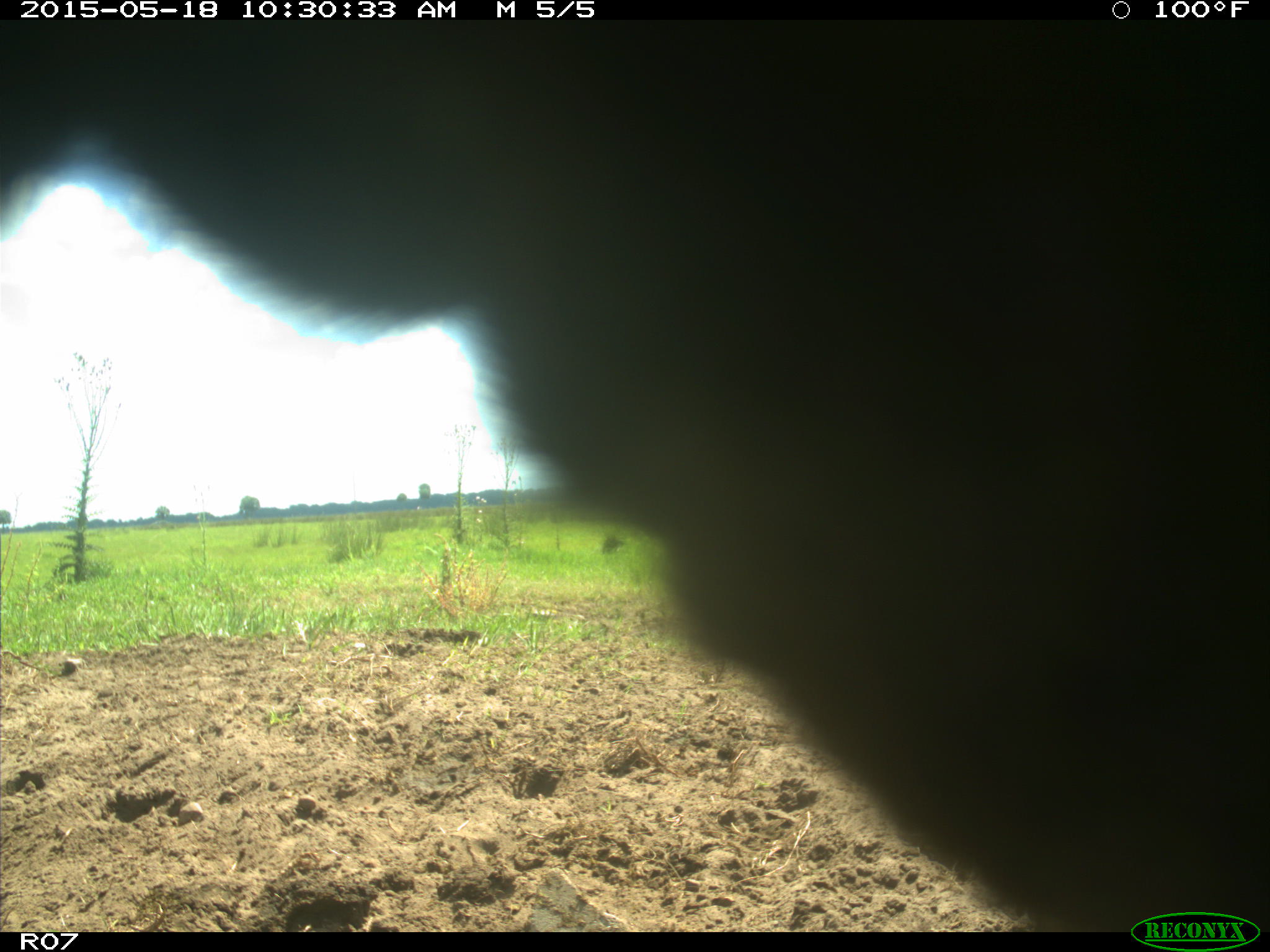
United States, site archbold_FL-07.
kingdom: Animalia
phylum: Chordata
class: Mammalia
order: Artiodactyla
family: Bovidae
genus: Bos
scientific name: Bos taurus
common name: domestic cow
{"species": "Bos taurus (domestic cow)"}